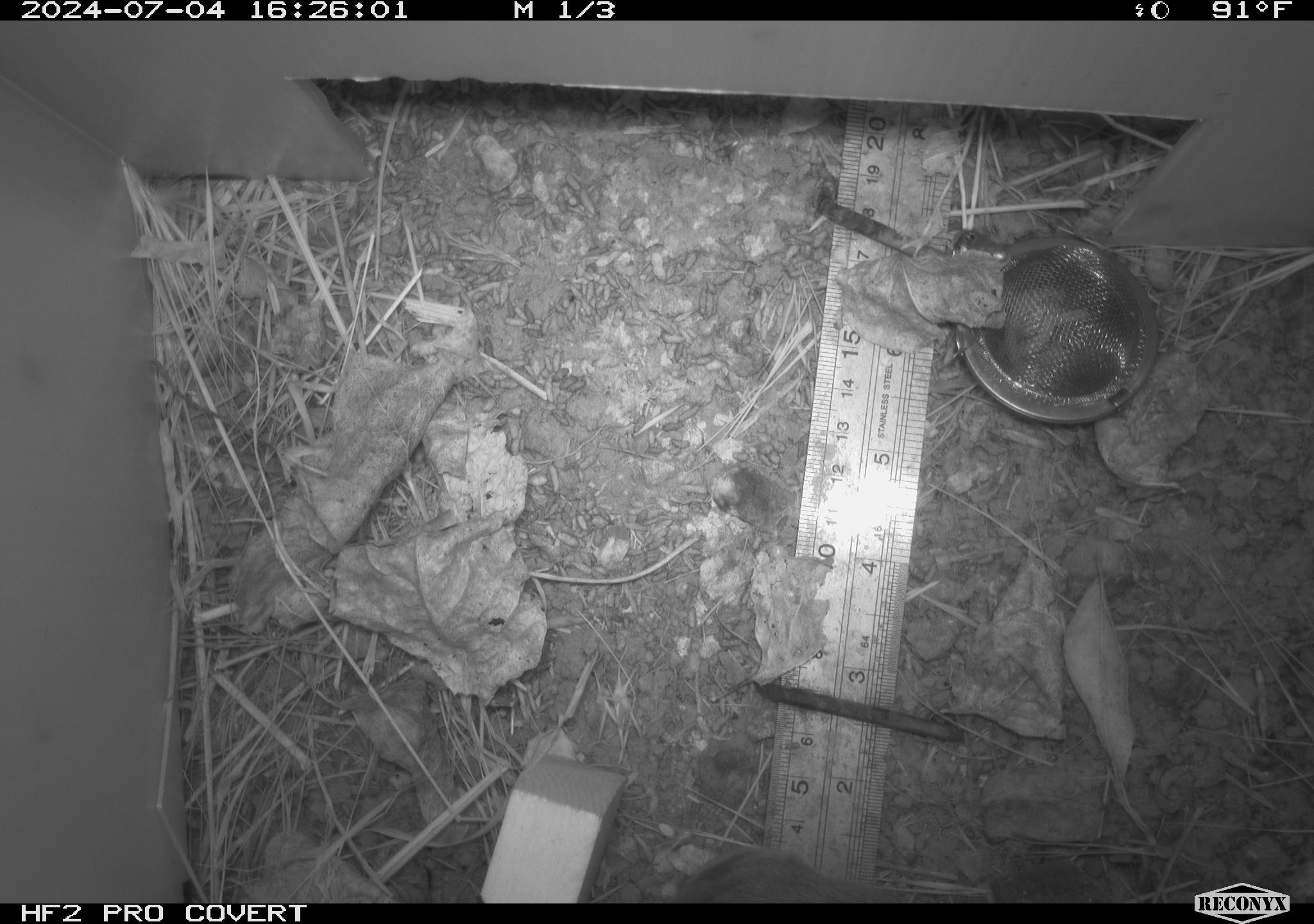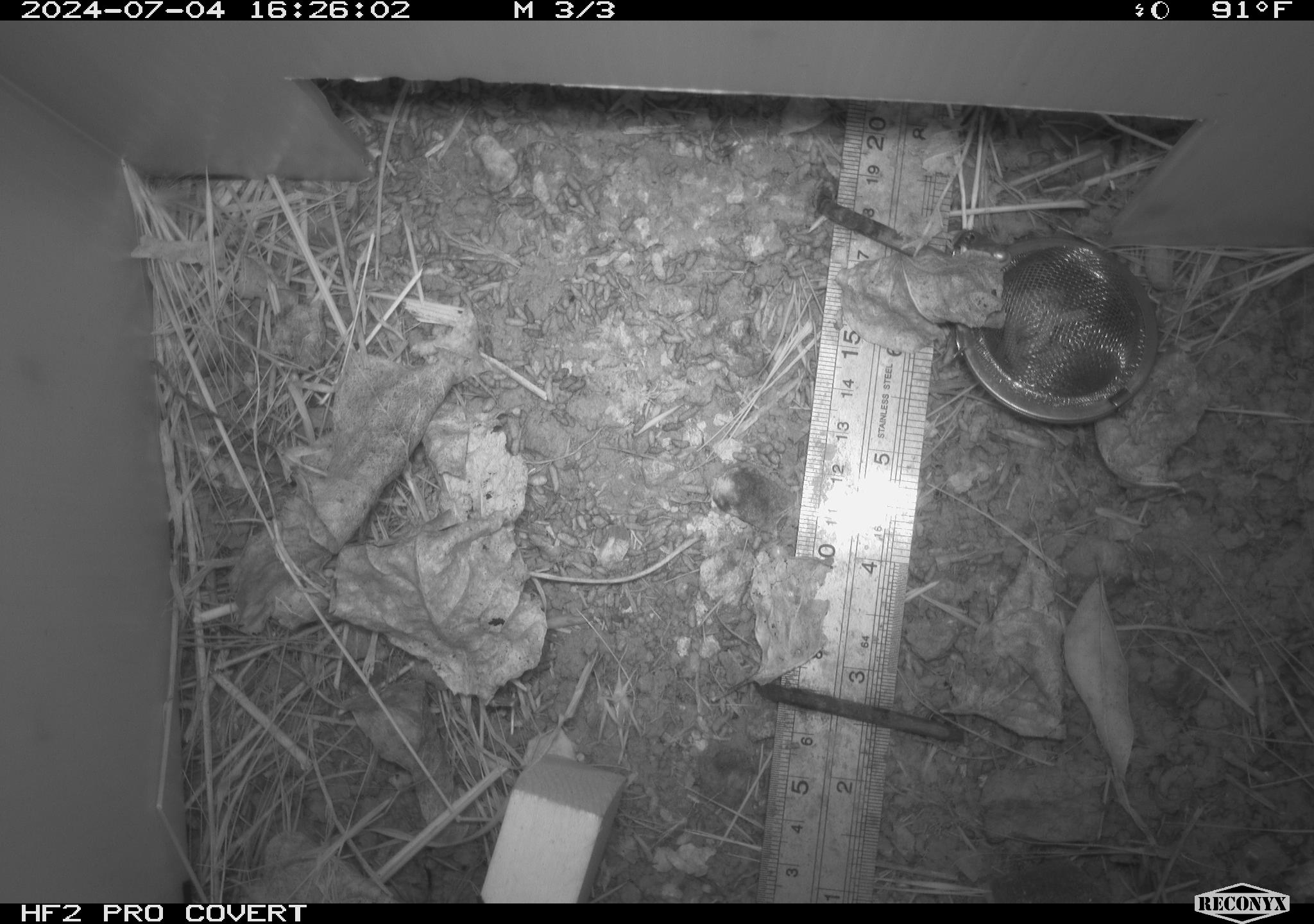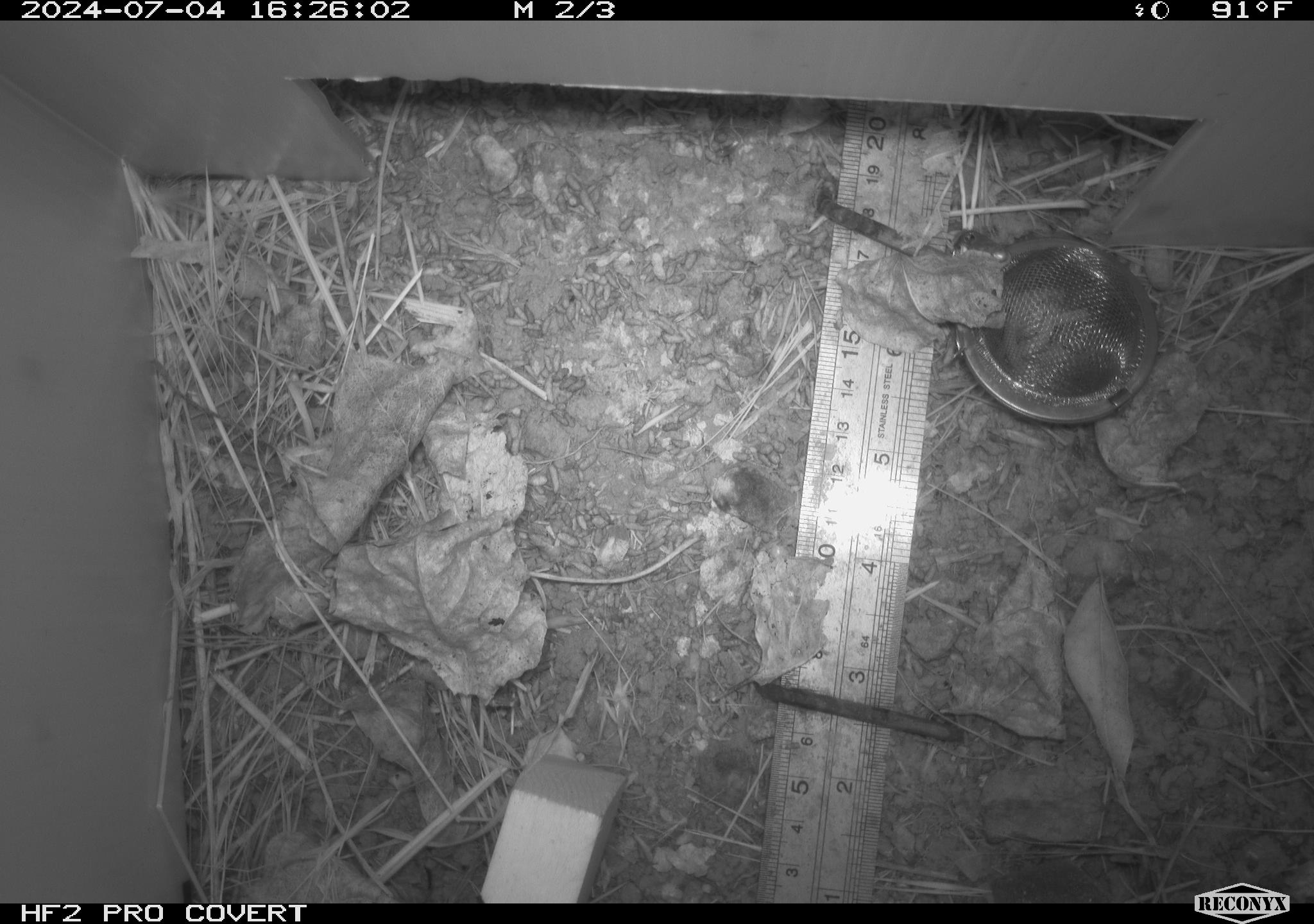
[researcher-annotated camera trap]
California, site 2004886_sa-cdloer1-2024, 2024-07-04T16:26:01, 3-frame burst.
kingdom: Animalia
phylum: Chordata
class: Mammalia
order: Rodentia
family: Cricetidae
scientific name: Arvicolinae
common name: voles, lemmings, and muskrats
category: arvicolinae subfamily